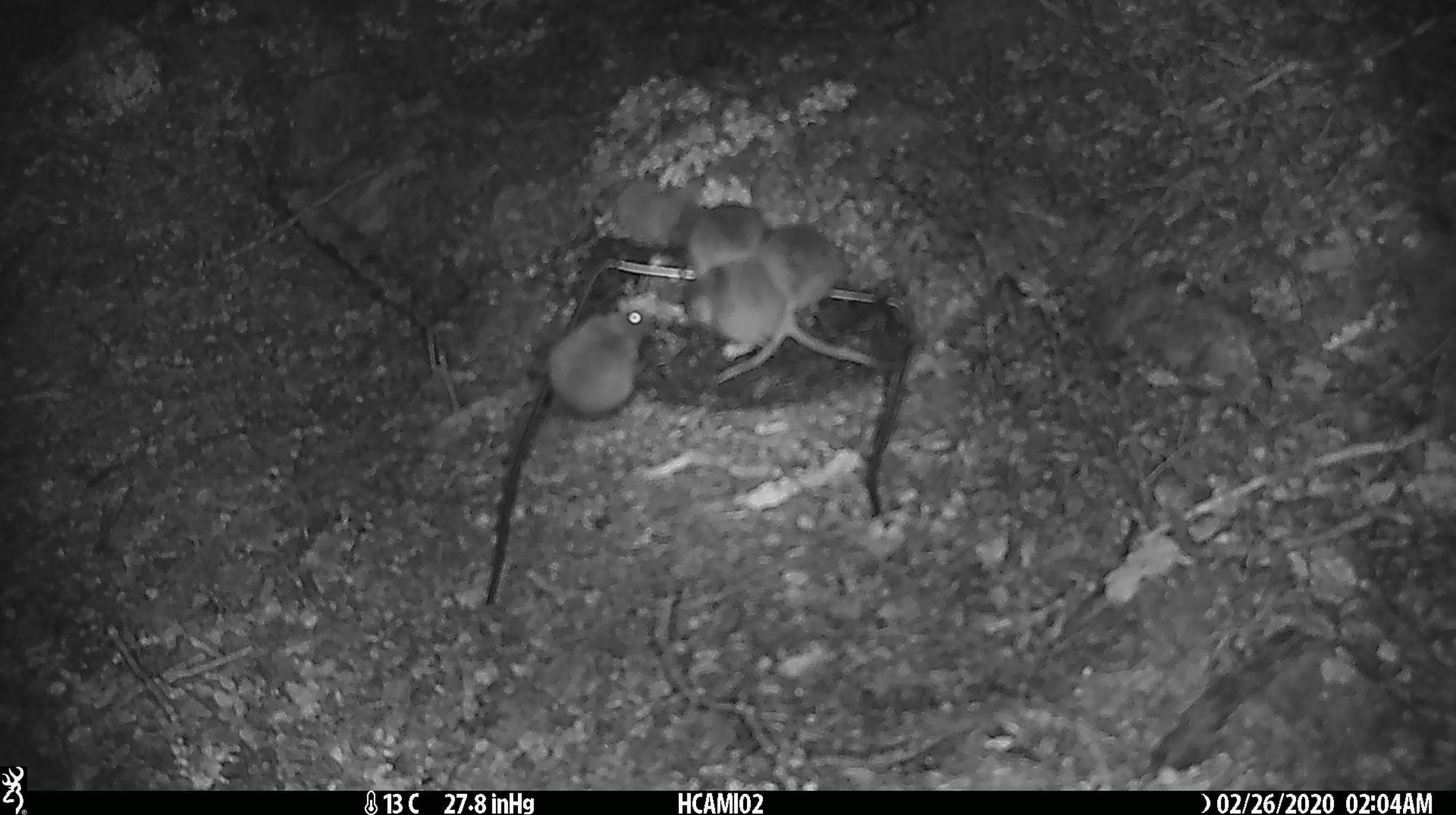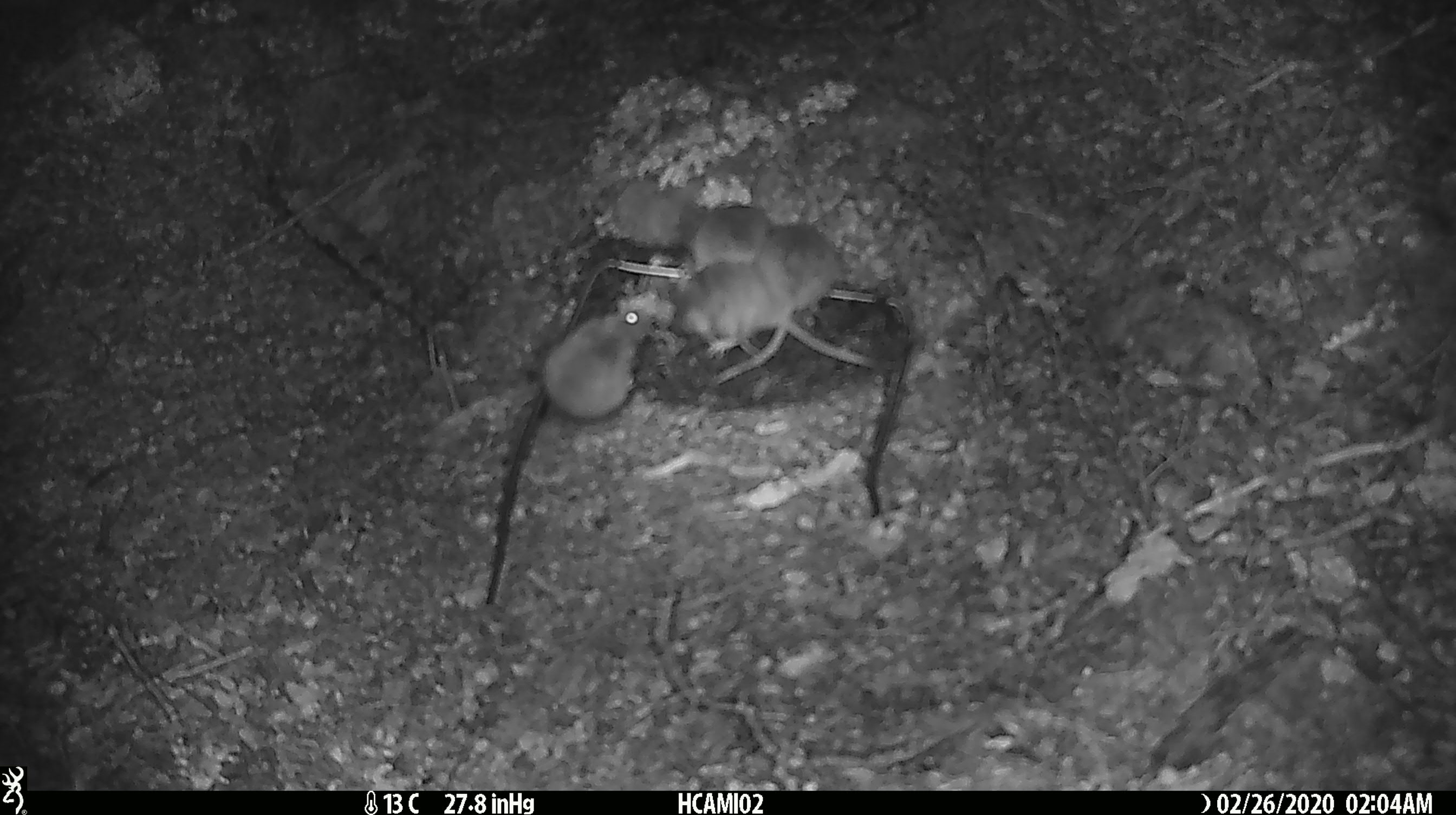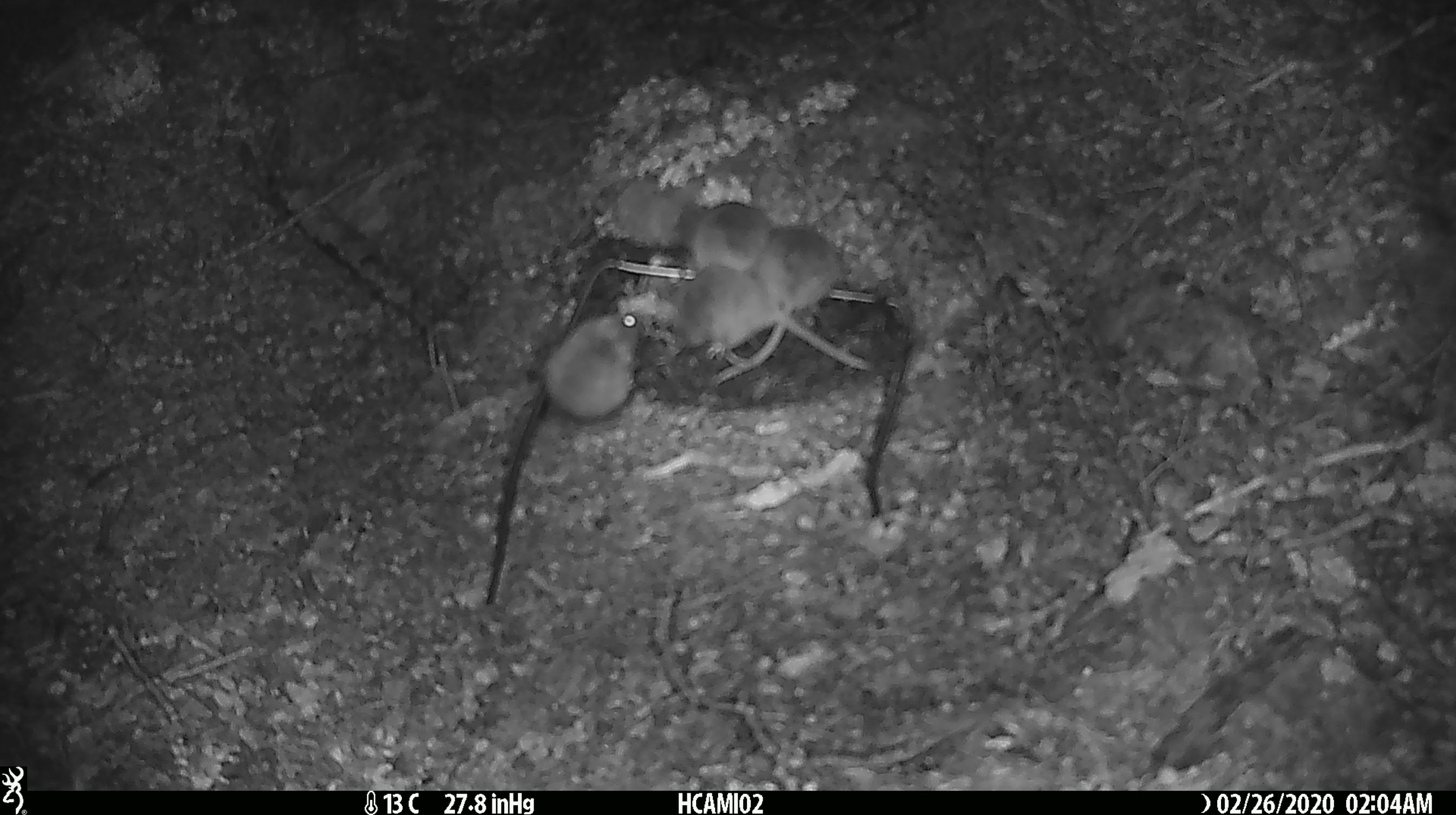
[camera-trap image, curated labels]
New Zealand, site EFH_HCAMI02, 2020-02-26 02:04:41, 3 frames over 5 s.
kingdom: Animalia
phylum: Chordata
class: Mammalia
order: Rodentia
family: Muridae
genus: Mus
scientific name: Mus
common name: mouse